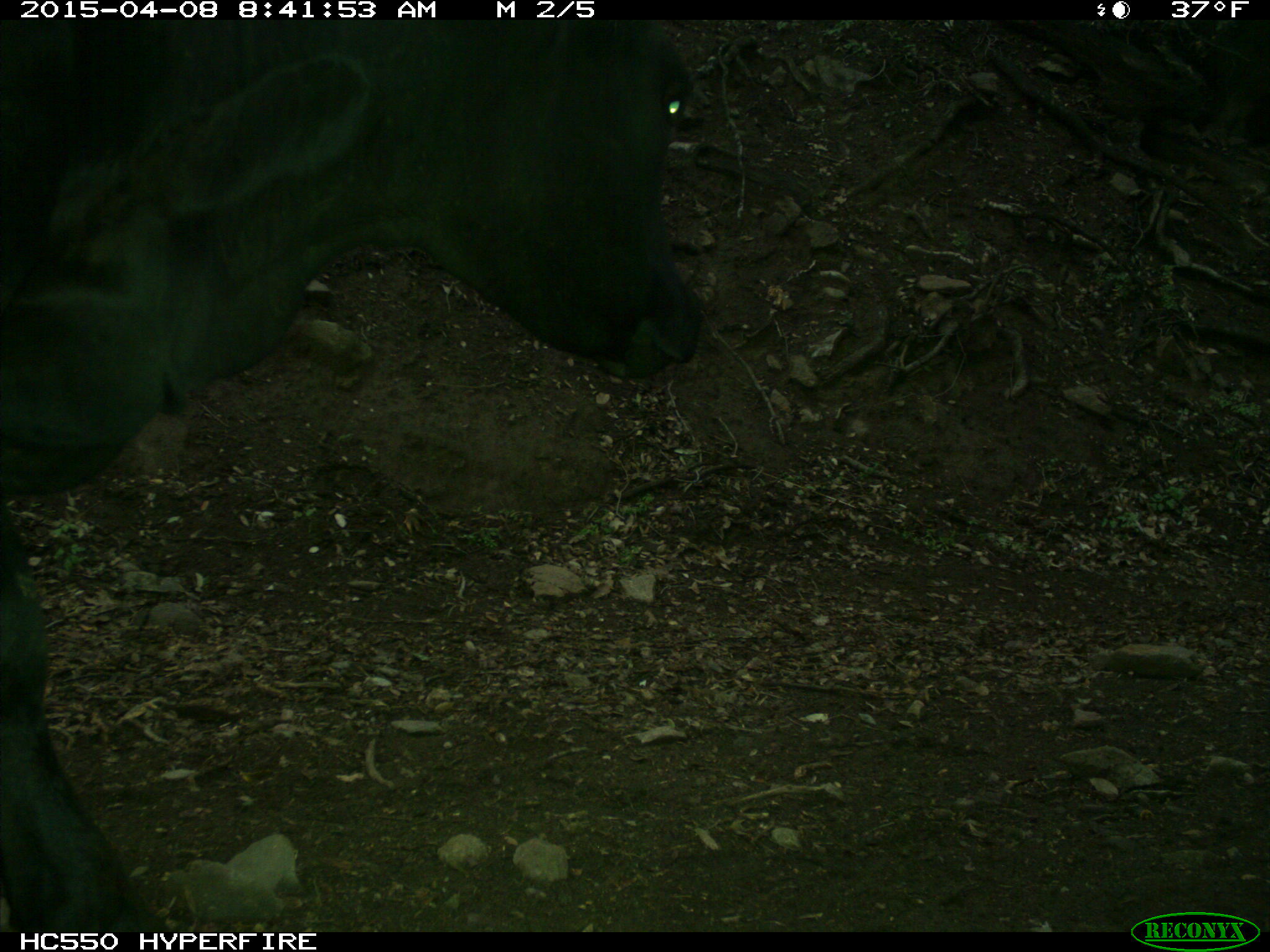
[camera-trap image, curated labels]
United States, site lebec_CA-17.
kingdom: Animalia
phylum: Chordata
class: Mammalia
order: Artiodactyla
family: Bovidae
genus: Bos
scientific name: Bos taurus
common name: domestic cow